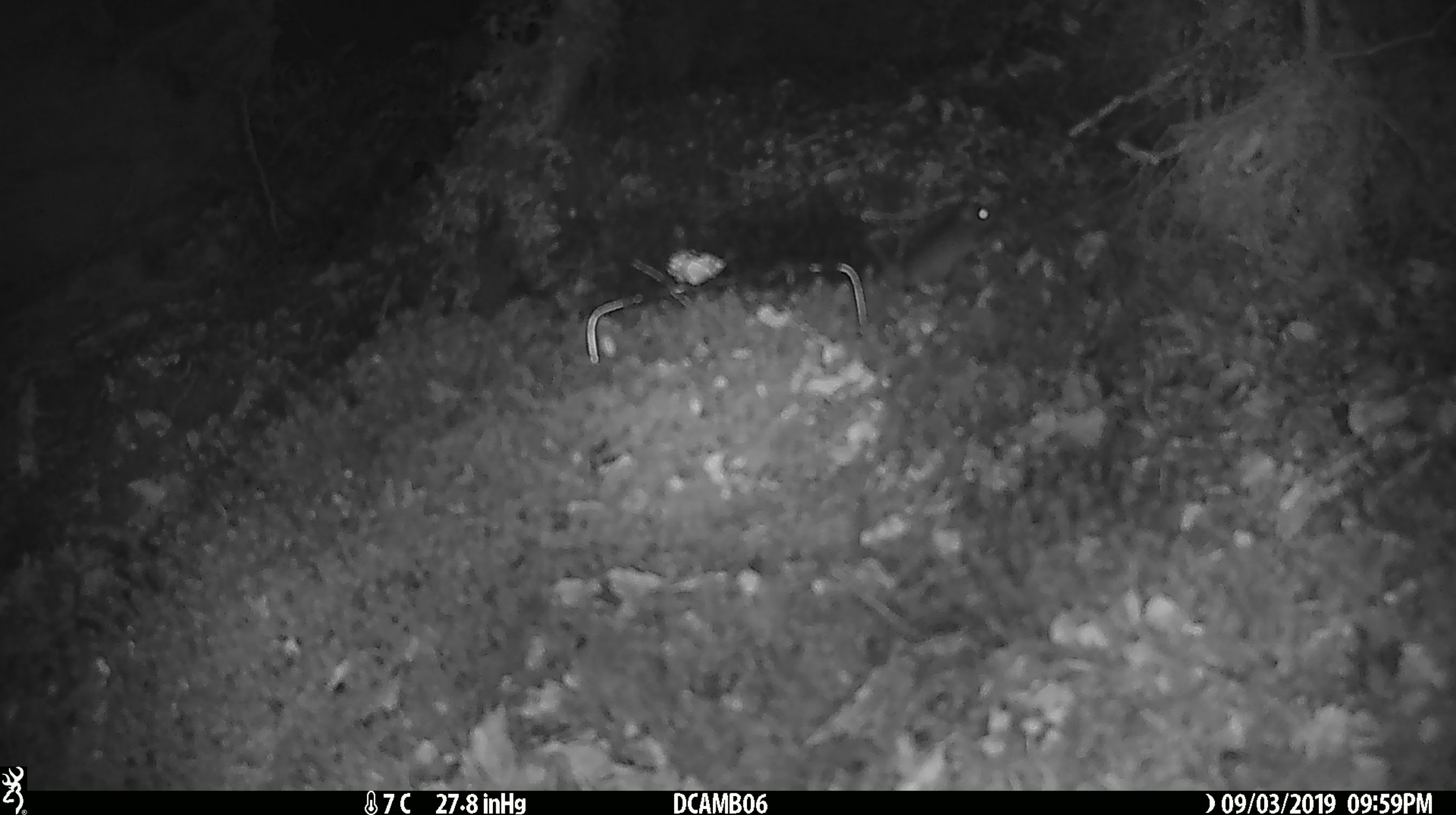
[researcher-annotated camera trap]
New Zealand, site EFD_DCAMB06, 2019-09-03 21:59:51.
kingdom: Animalia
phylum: Chordata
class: Mammalia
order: Rodentia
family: Muridae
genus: Mus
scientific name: Mus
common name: mouse